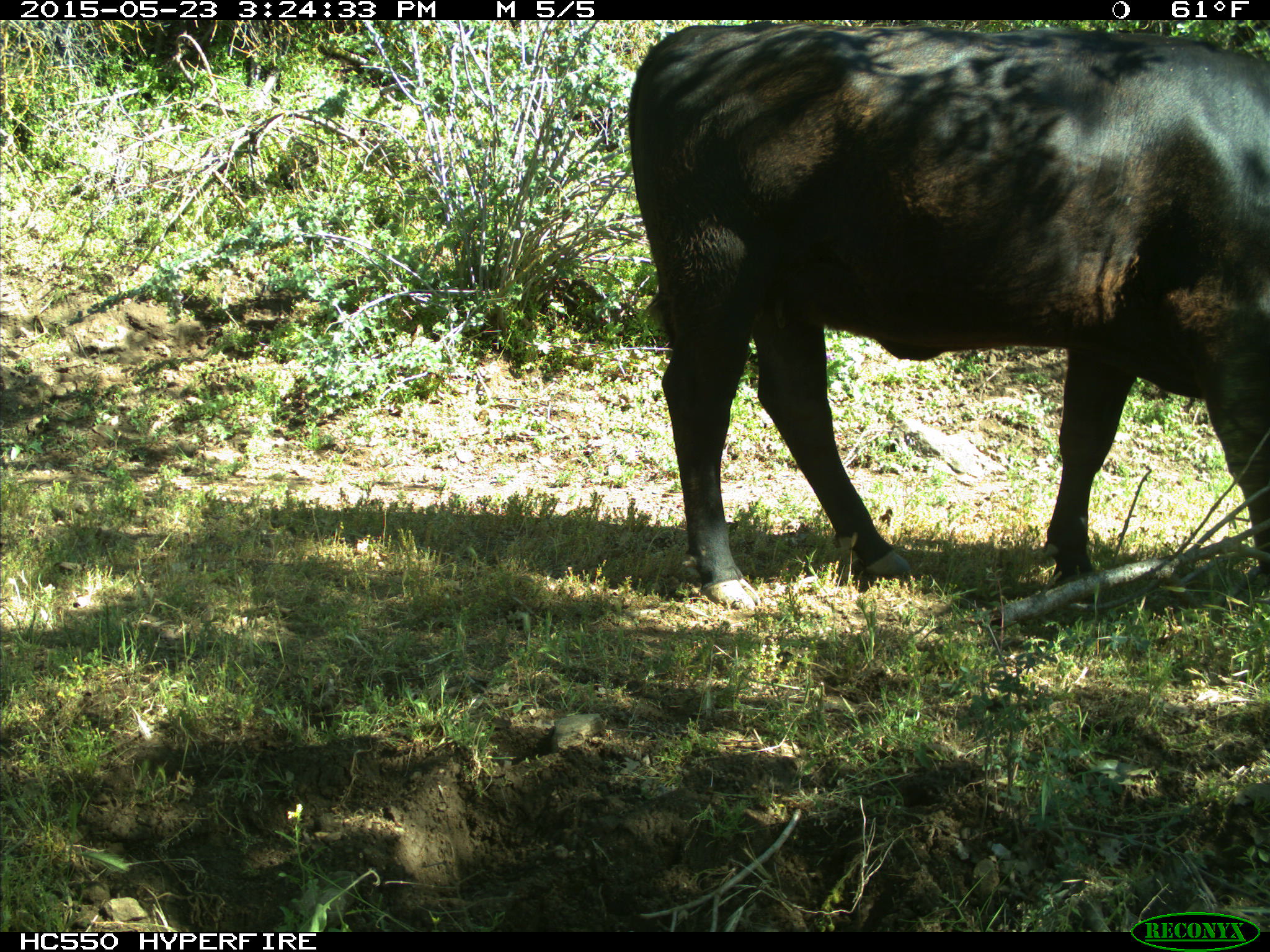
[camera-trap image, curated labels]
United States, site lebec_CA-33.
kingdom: Animalia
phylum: Chordata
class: Mammalia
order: Artiodactyla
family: Bovidae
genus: Bos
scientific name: Bos taurus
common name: domestic cow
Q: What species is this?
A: Bos taurus (domestic cow).